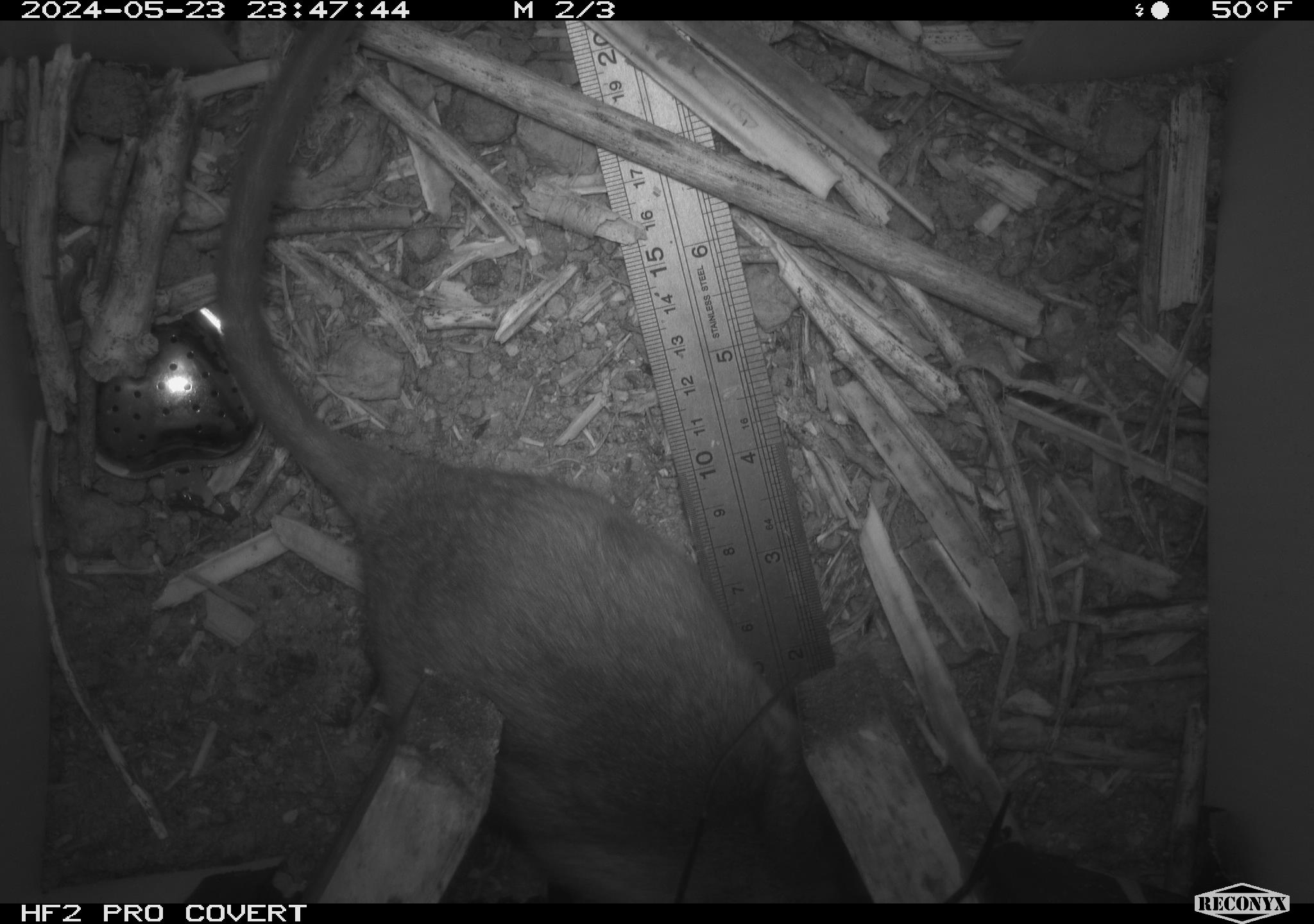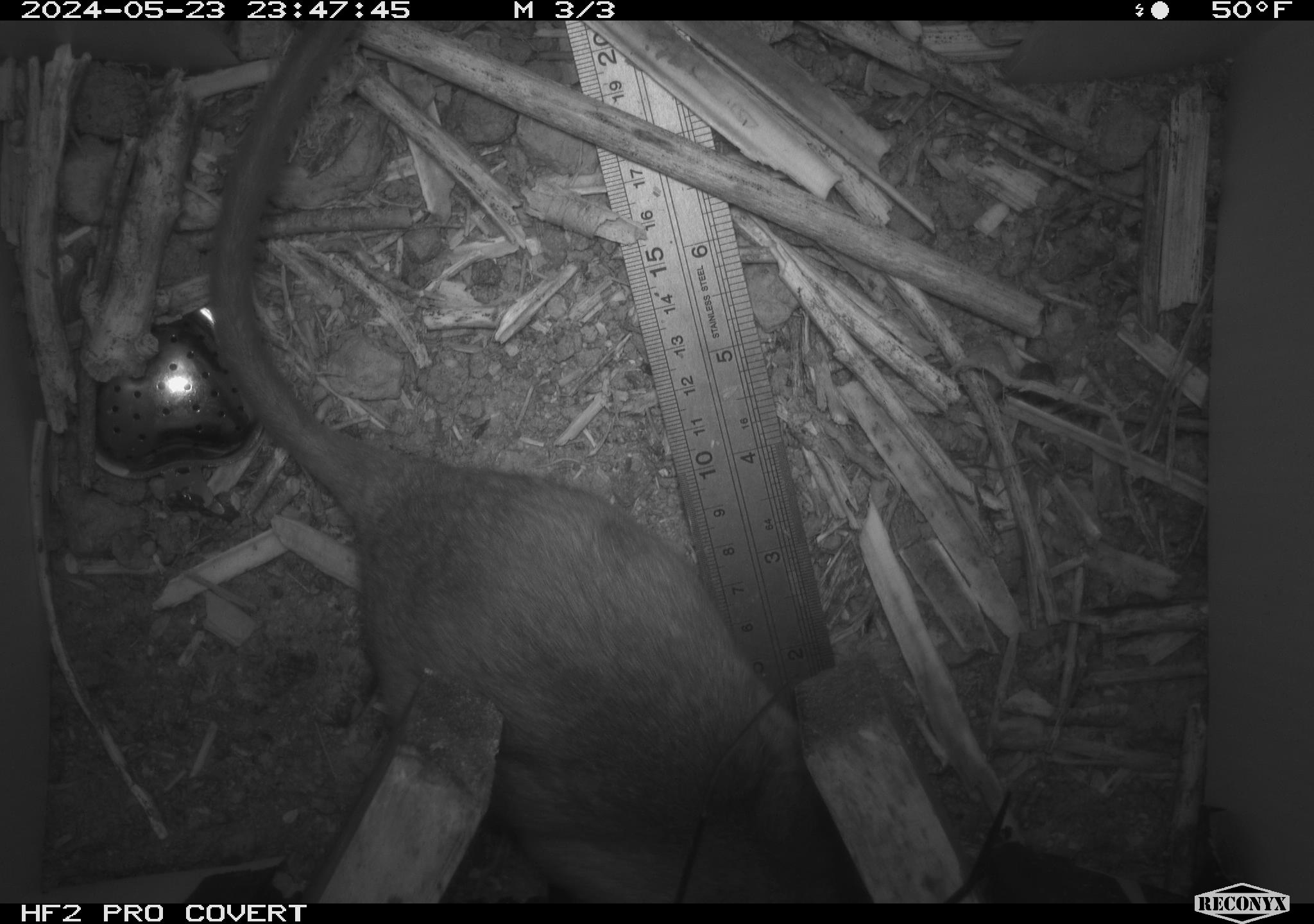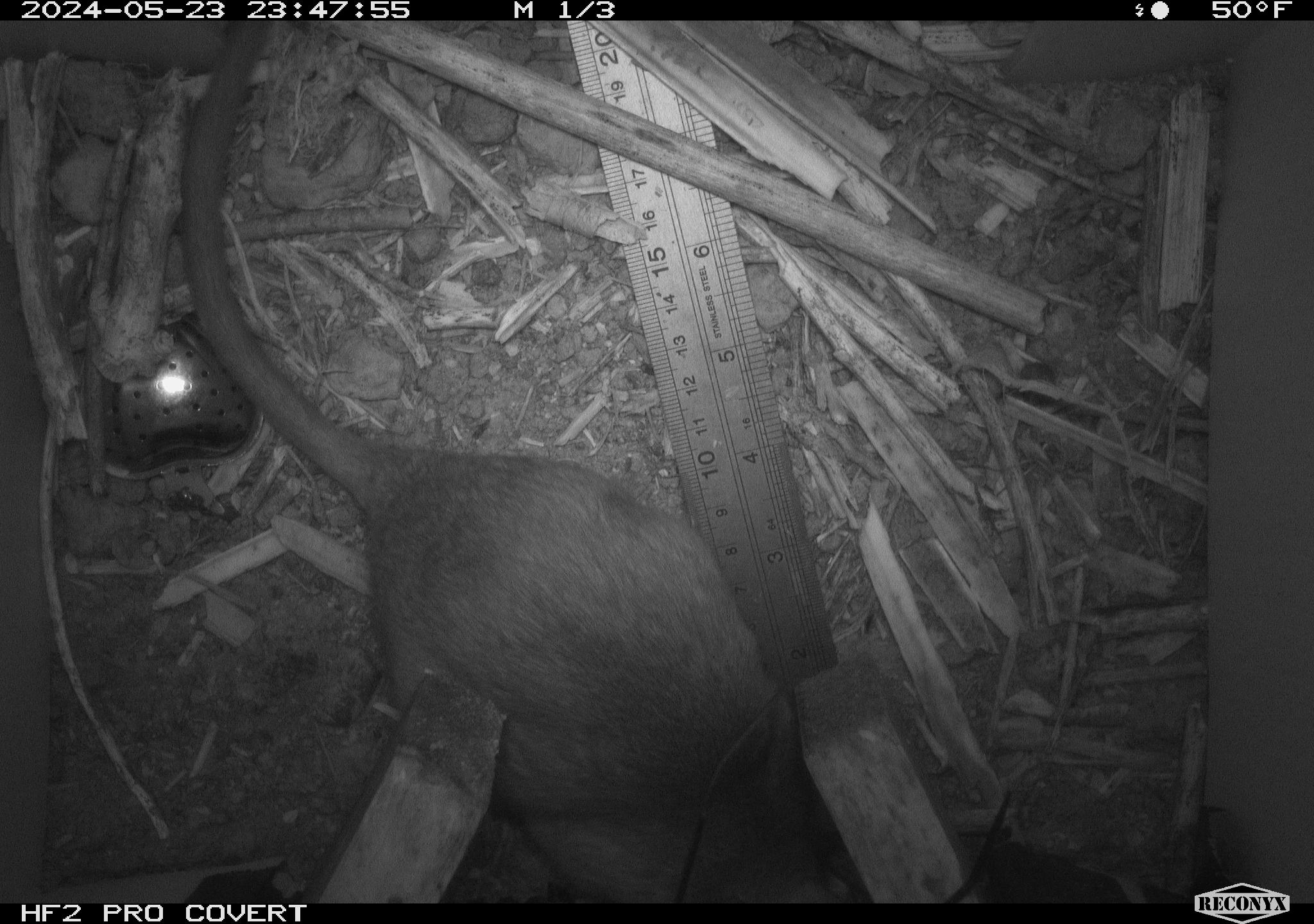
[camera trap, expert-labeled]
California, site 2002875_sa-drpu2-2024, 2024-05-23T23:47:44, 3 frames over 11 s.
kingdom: Animalia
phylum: Chordata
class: Mammalia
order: Rodentia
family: Cricetidae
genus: Neotoma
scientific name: Neotoma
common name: pack rat or woodrat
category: neotoma species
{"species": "neotoma species (pack rat or woodrat) (Neotoma)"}